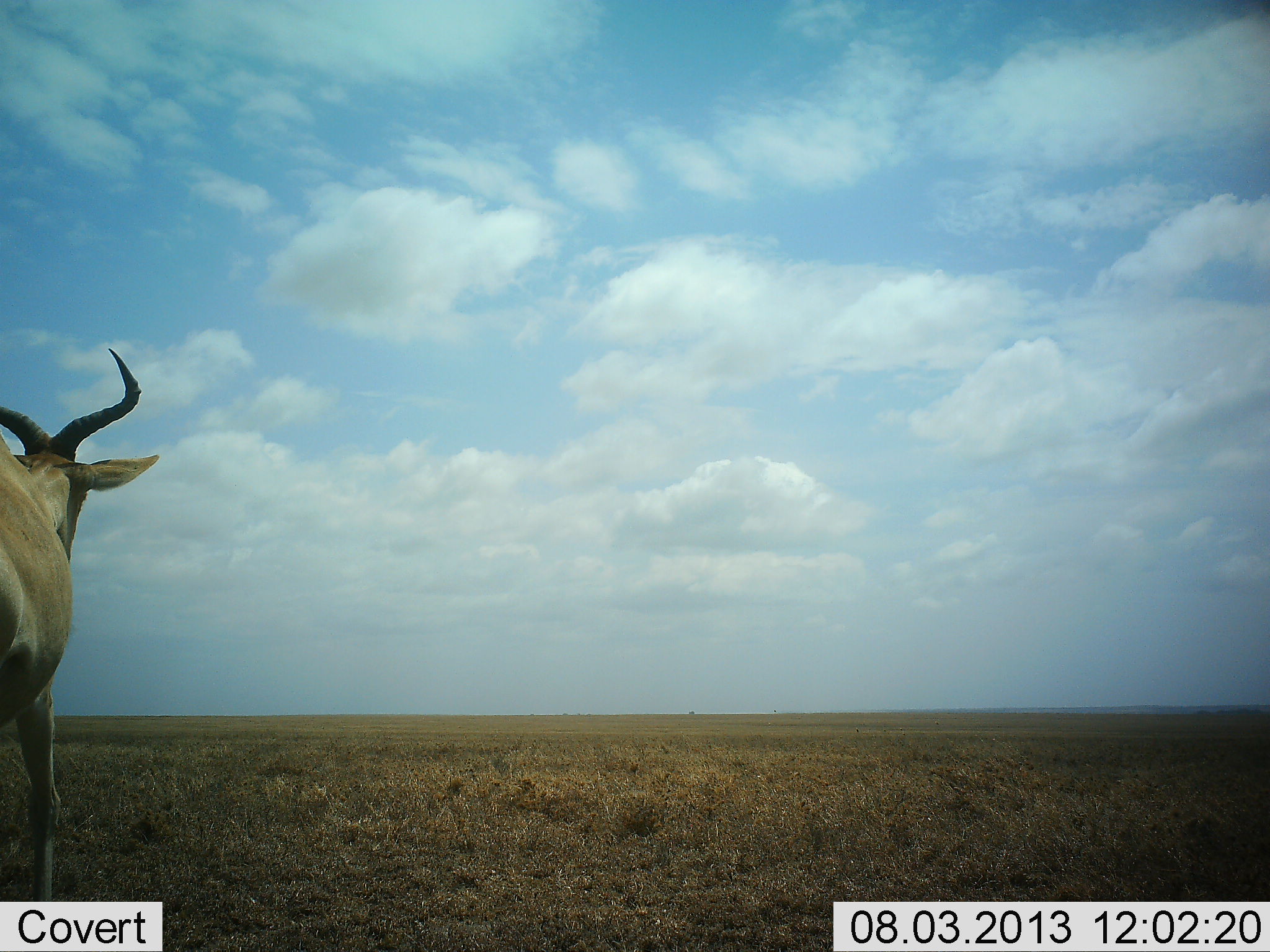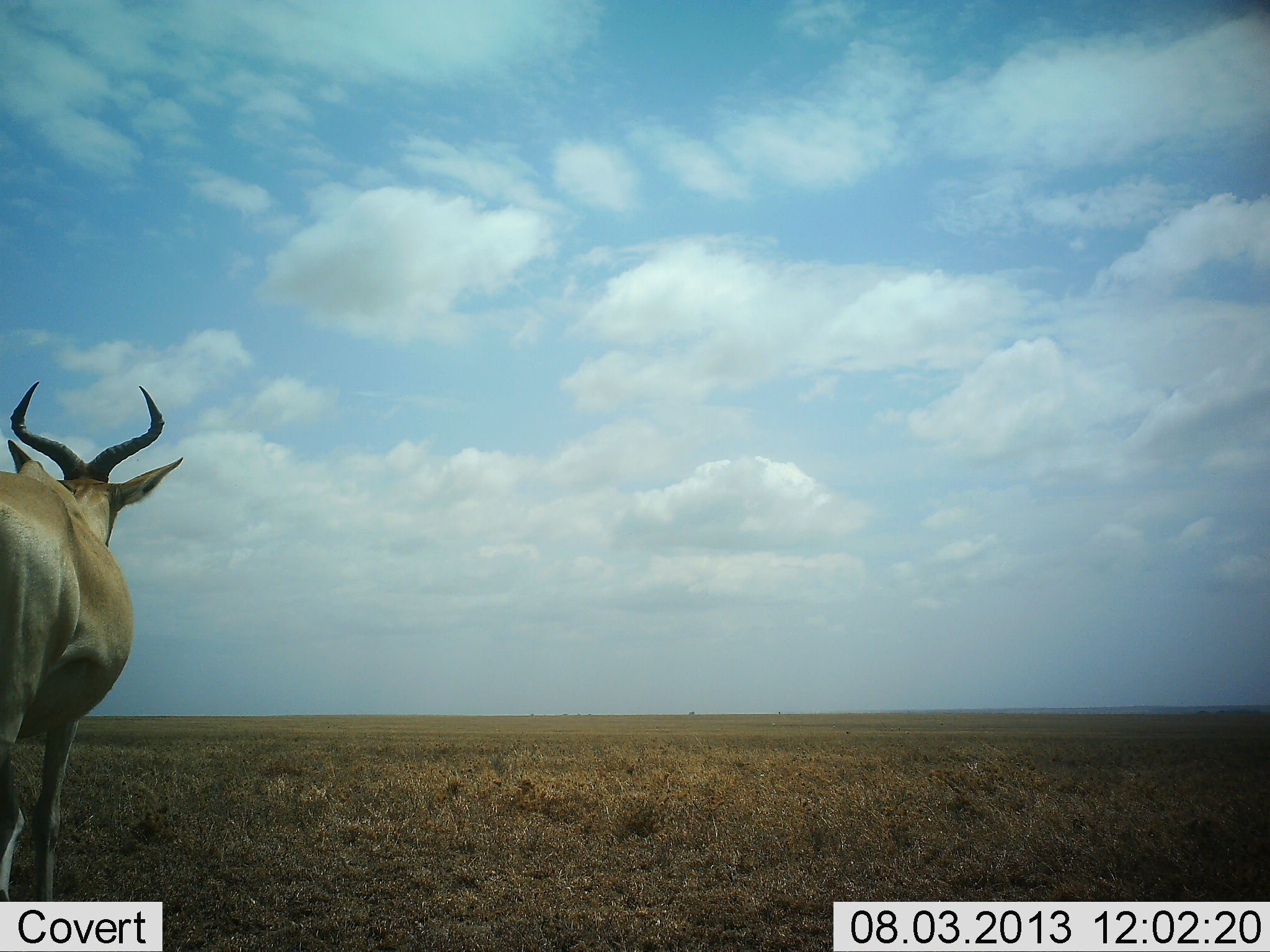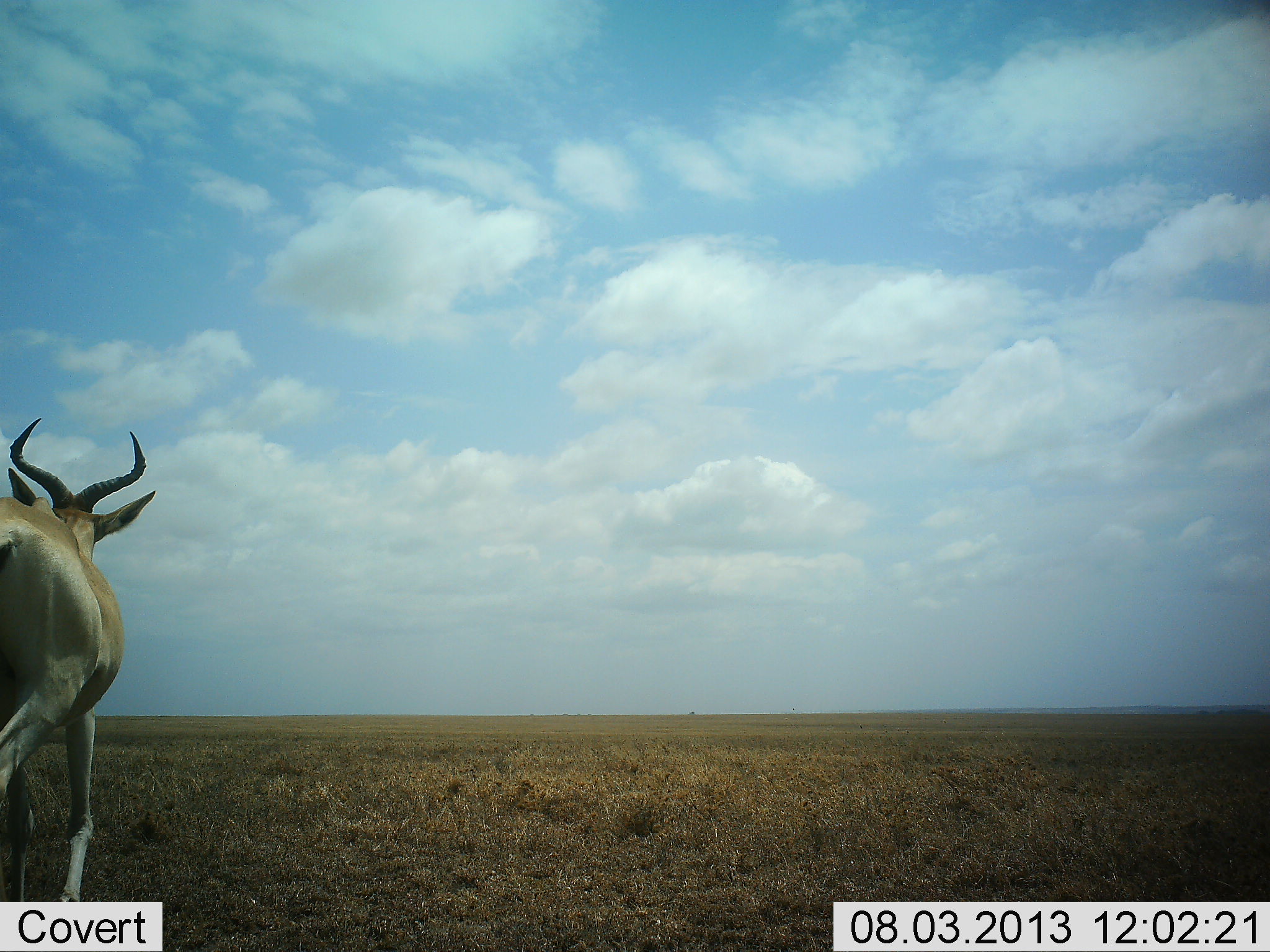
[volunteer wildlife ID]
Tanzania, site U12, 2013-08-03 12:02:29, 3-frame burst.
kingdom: Animalia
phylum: Chordata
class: Mammalia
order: Artiodactyla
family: Bovidae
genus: Alcelaphus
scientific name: Alcelaphus buselaphus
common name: hartebeest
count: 1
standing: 18%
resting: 0%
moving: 82%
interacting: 0%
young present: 0%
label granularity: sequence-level